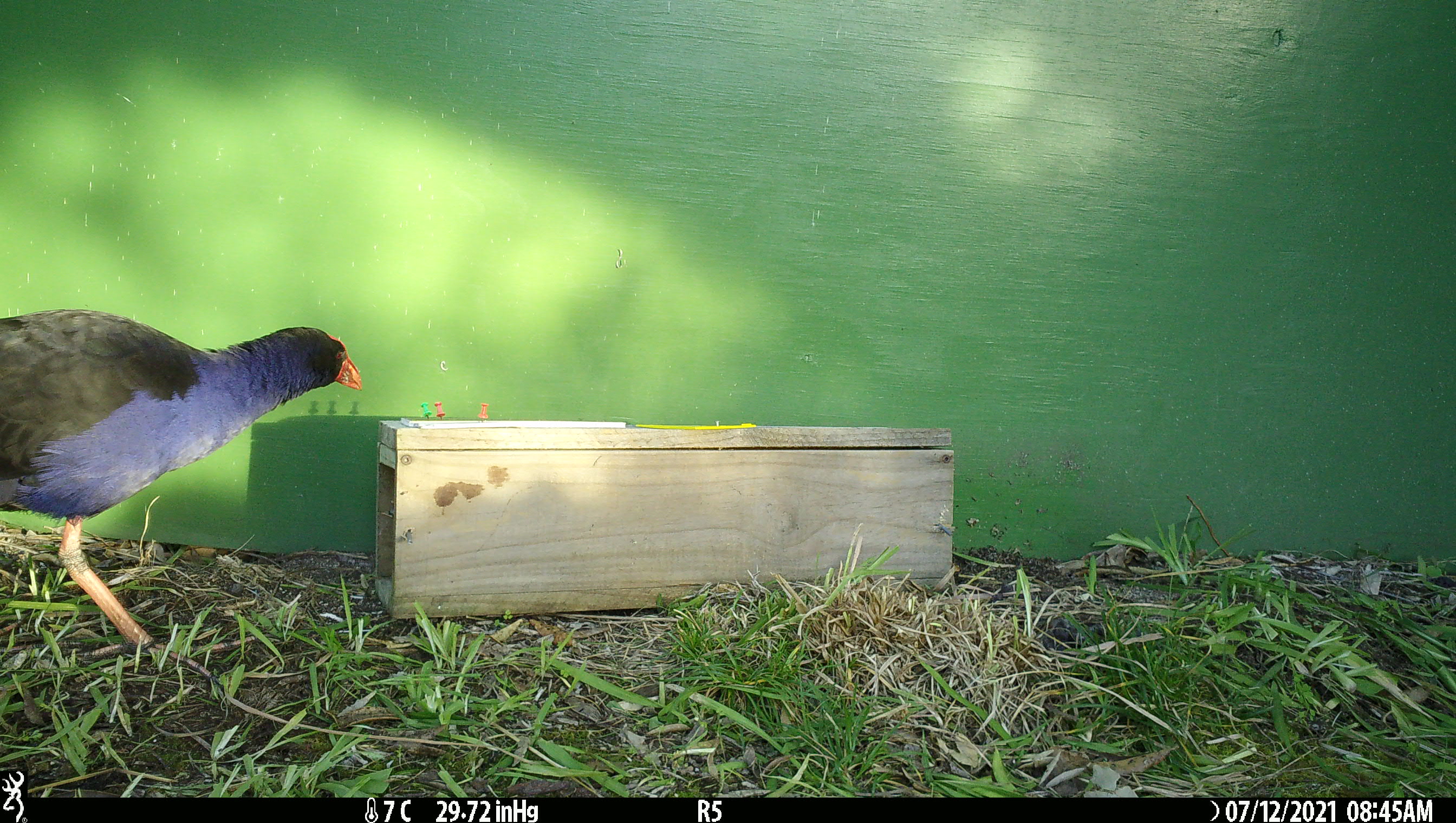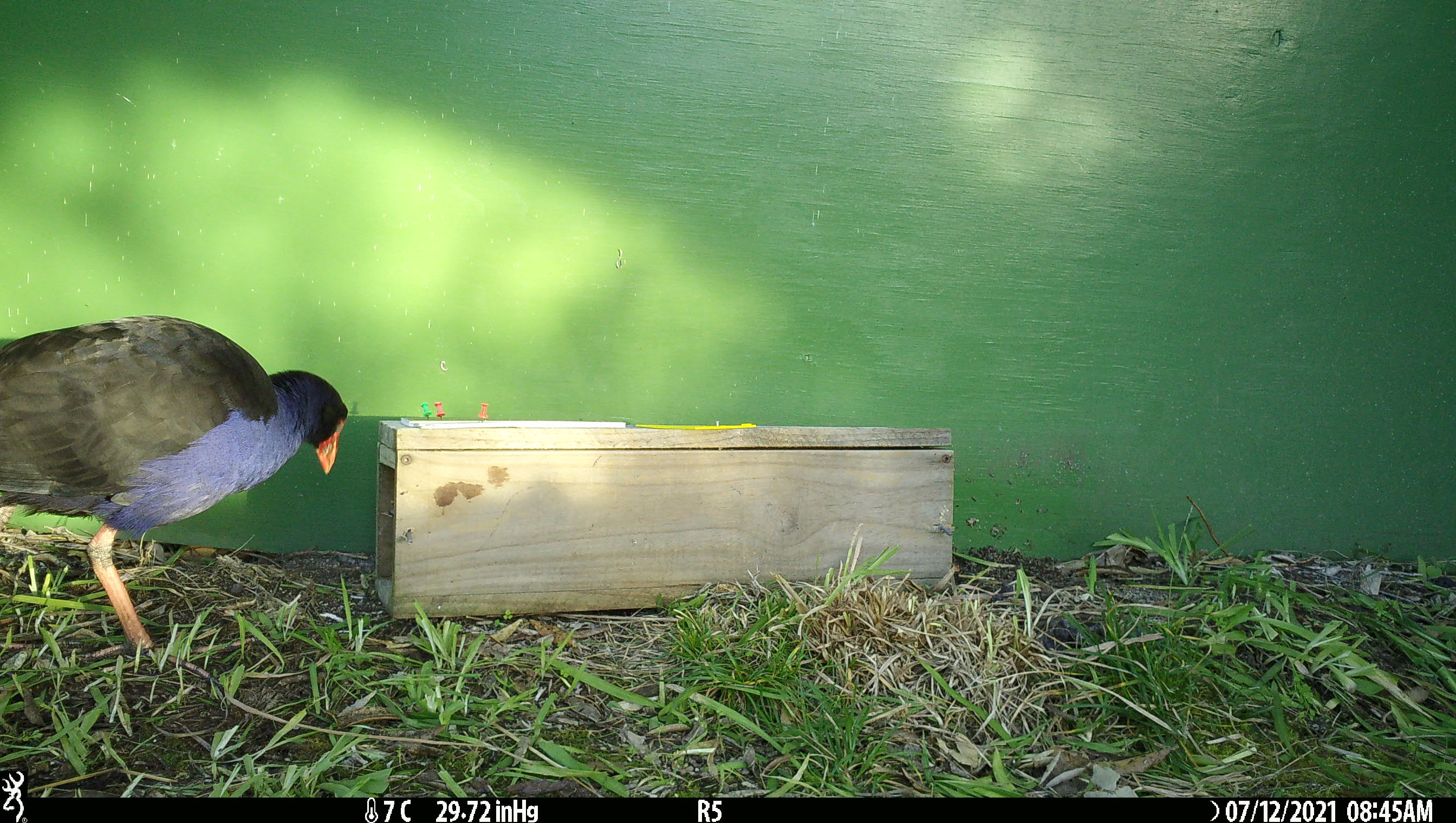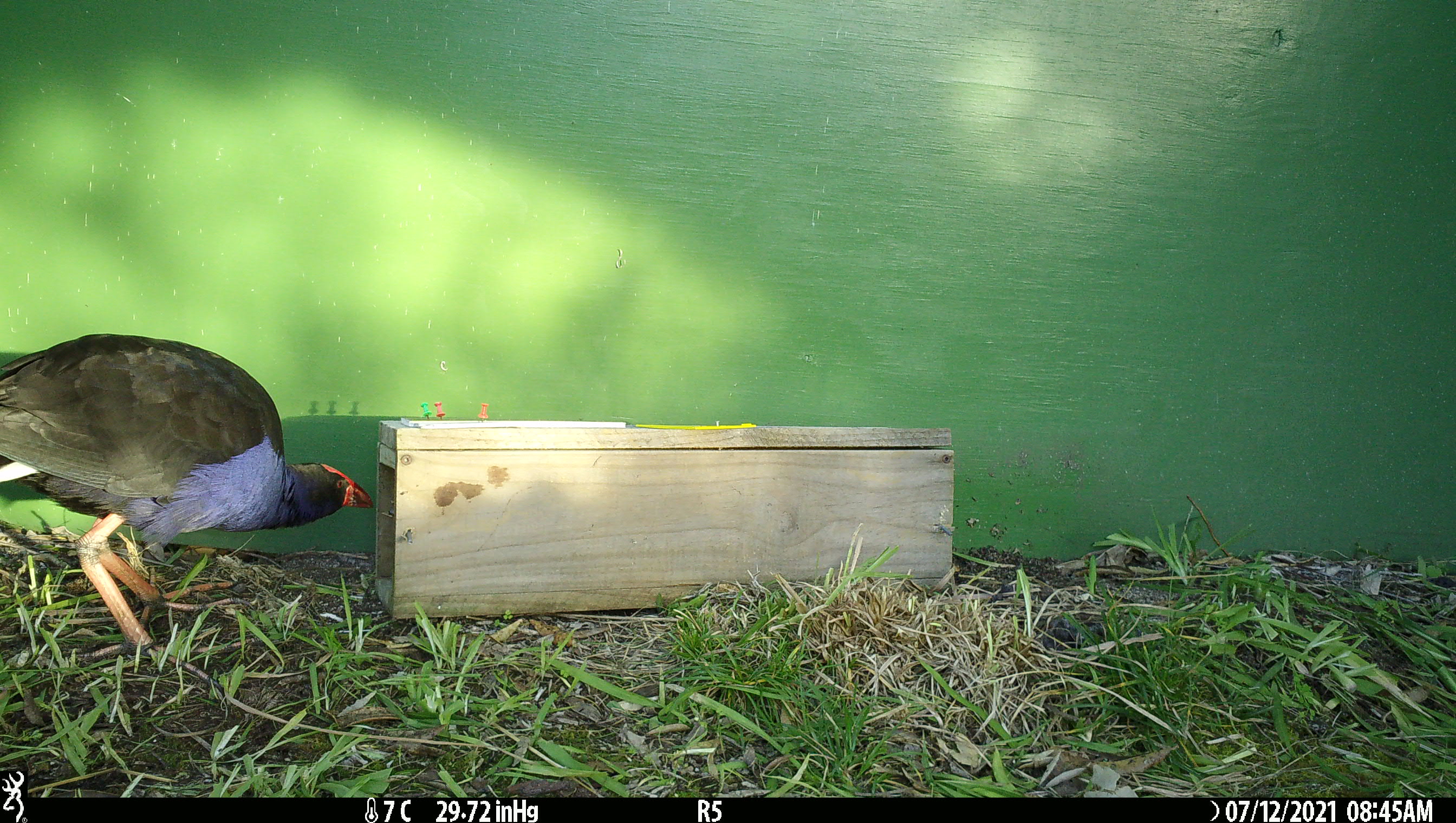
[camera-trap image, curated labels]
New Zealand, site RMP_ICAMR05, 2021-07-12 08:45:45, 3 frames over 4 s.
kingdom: Animalia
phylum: Chordata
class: Aves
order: Gruiformes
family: Rallidae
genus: Porphyrio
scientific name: Porphyrio melanotus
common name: australasian swamphen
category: pukeko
Pukeko (australasian swamphen) (Porphyrio melanotus).